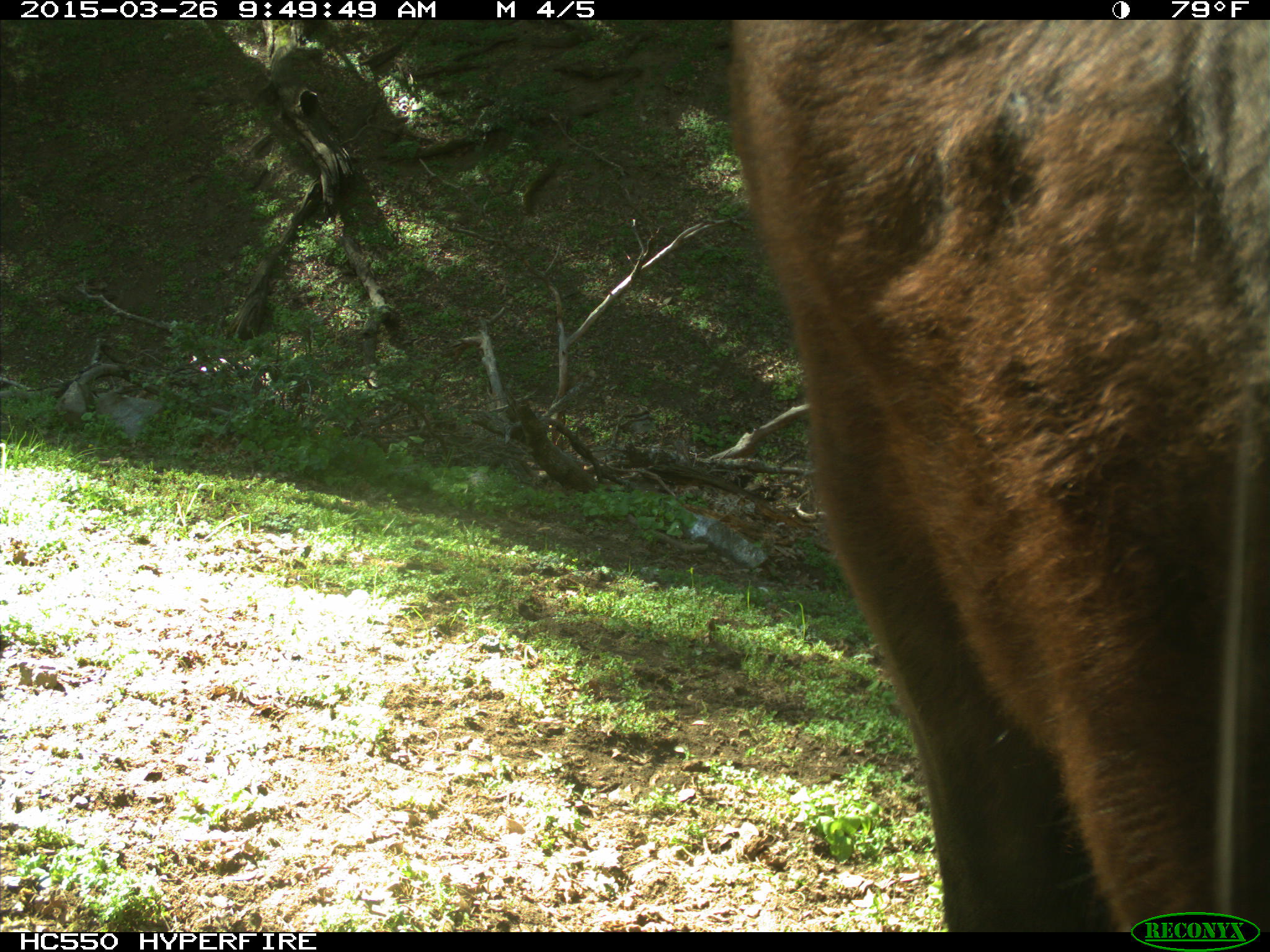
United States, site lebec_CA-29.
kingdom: Animalia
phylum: Chordata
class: Mammalia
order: Artiodactyla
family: Bovidae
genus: Bos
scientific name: Bos taurus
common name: domestic cow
Bos taurus (domestic cow).